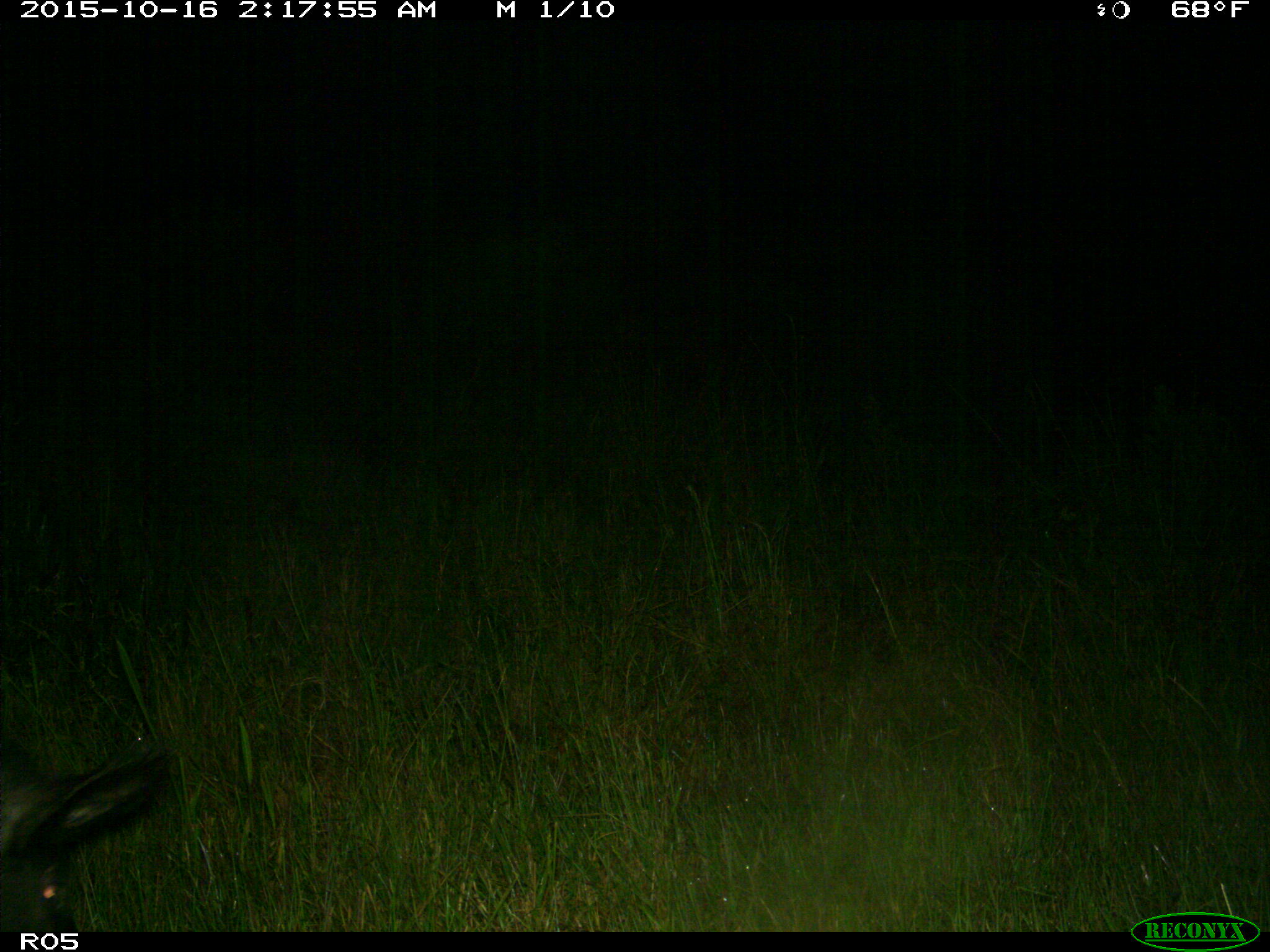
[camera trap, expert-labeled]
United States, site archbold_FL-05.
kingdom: Animalia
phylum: Chordata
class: Mammalia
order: Artiodactyla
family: Suidae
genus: Sus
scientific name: Sus scrofa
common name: wild boar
Sus scrofa (wild boar).